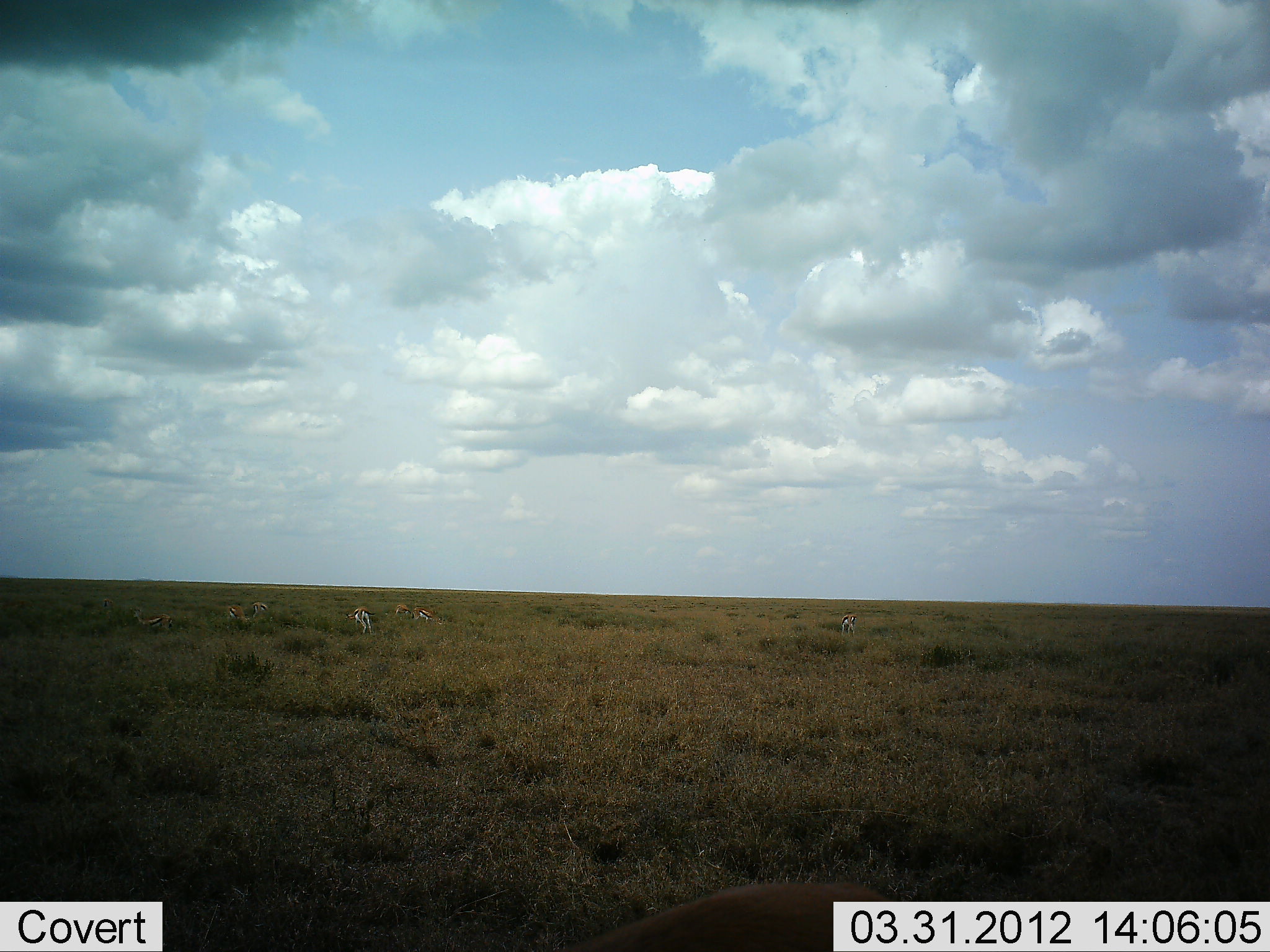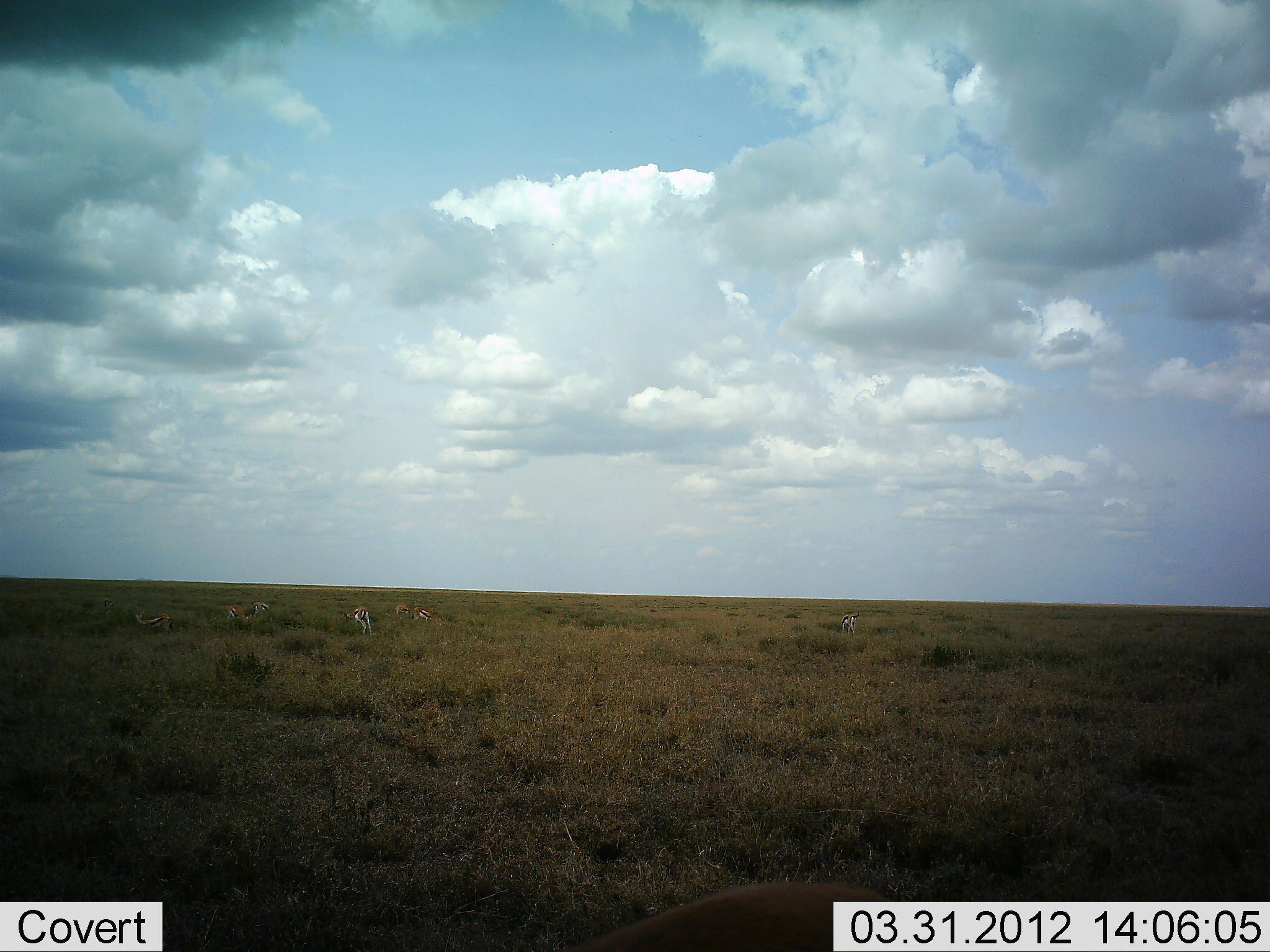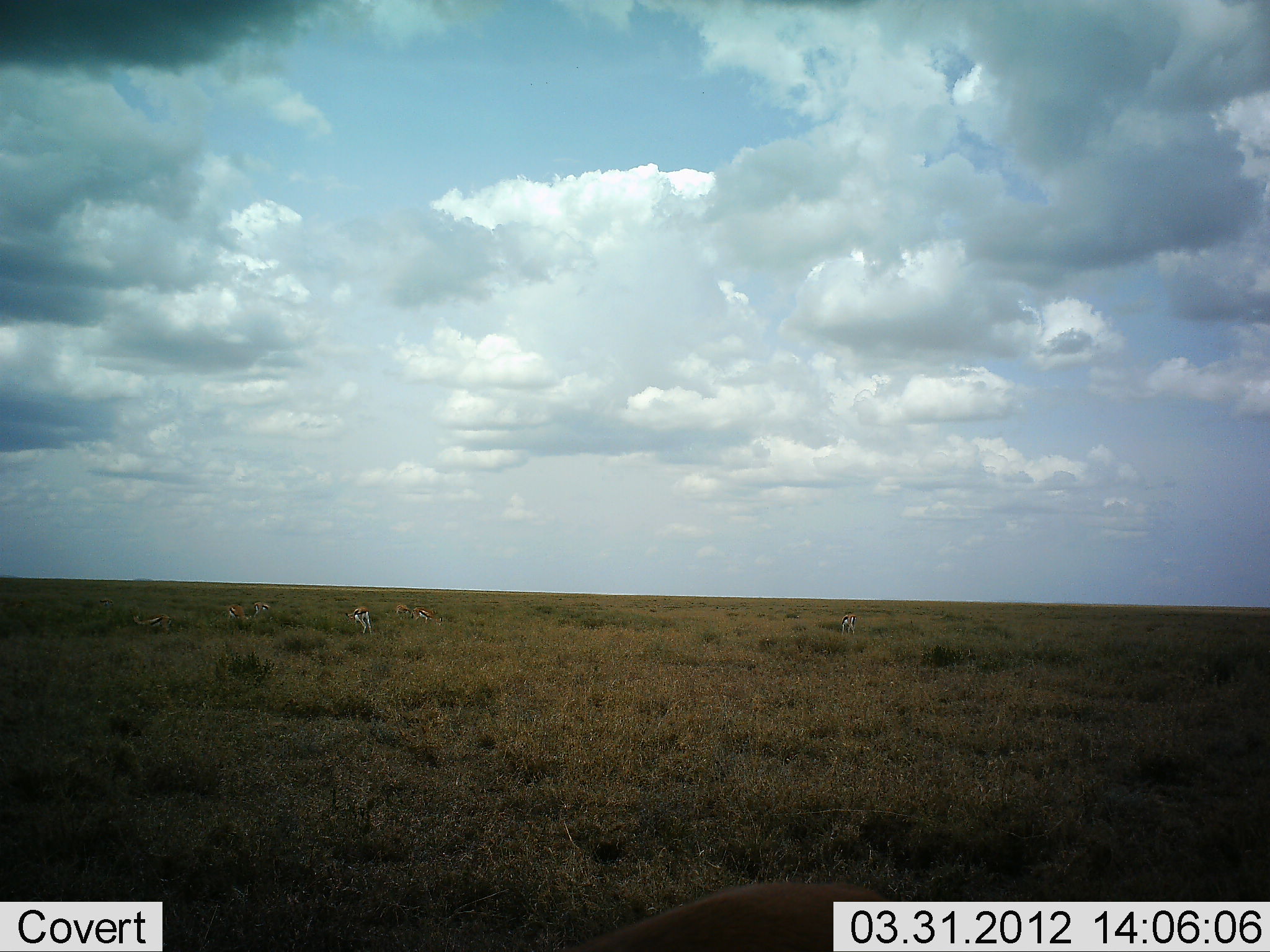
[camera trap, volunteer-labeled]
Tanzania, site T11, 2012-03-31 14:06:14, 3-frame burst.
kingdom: Animalia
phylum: Chordata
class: Mammalia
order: Artiodactyla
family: Bovidae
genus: Eudorcas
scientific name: Eudorcas thomsonii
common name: thomson's gazelle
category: gazellethomsons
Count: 7.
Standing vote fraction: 62%.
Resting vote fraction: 0%.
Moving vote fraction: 5%.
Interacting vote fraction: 0%.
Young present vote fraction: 0%.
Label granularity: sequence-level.